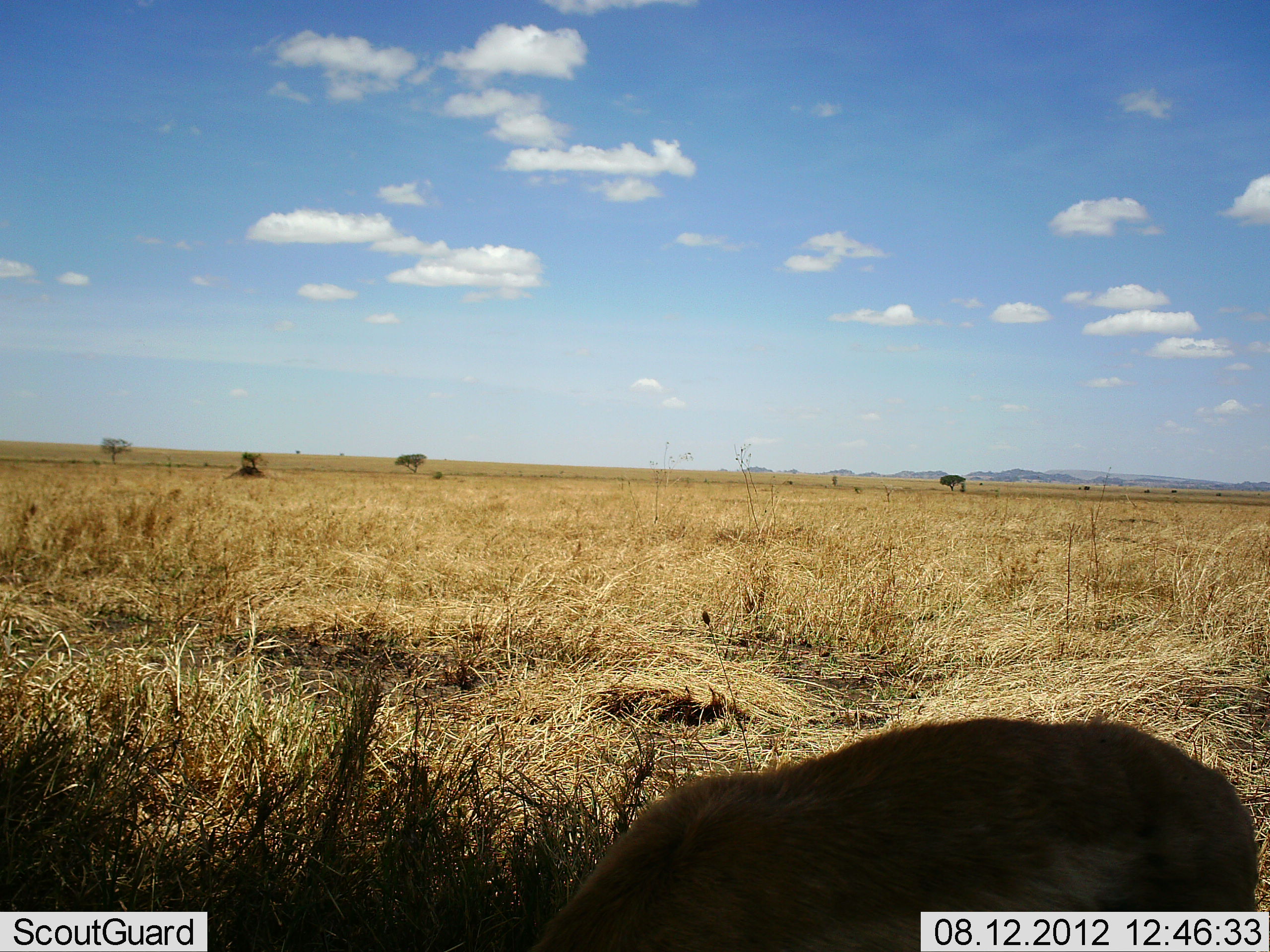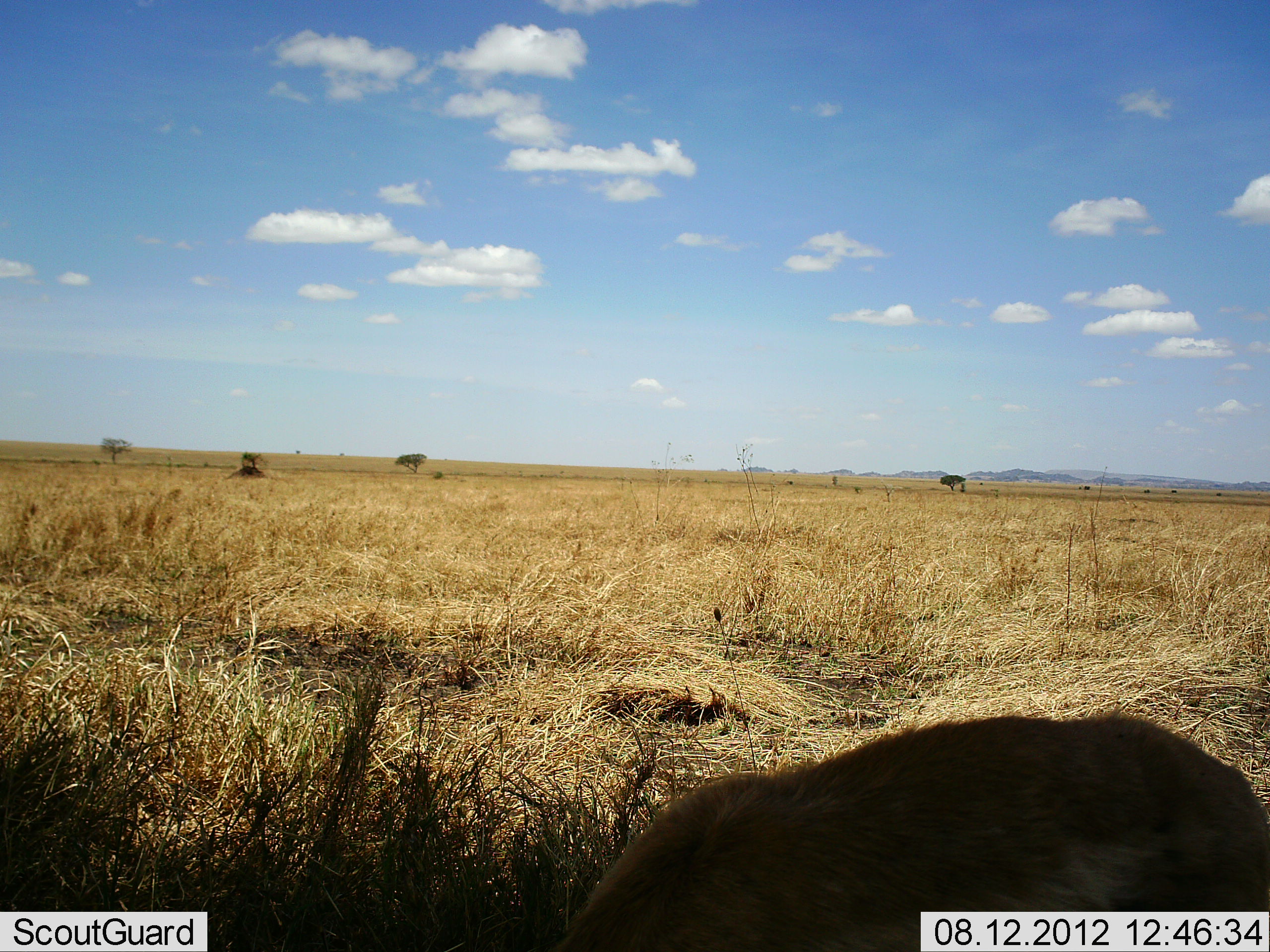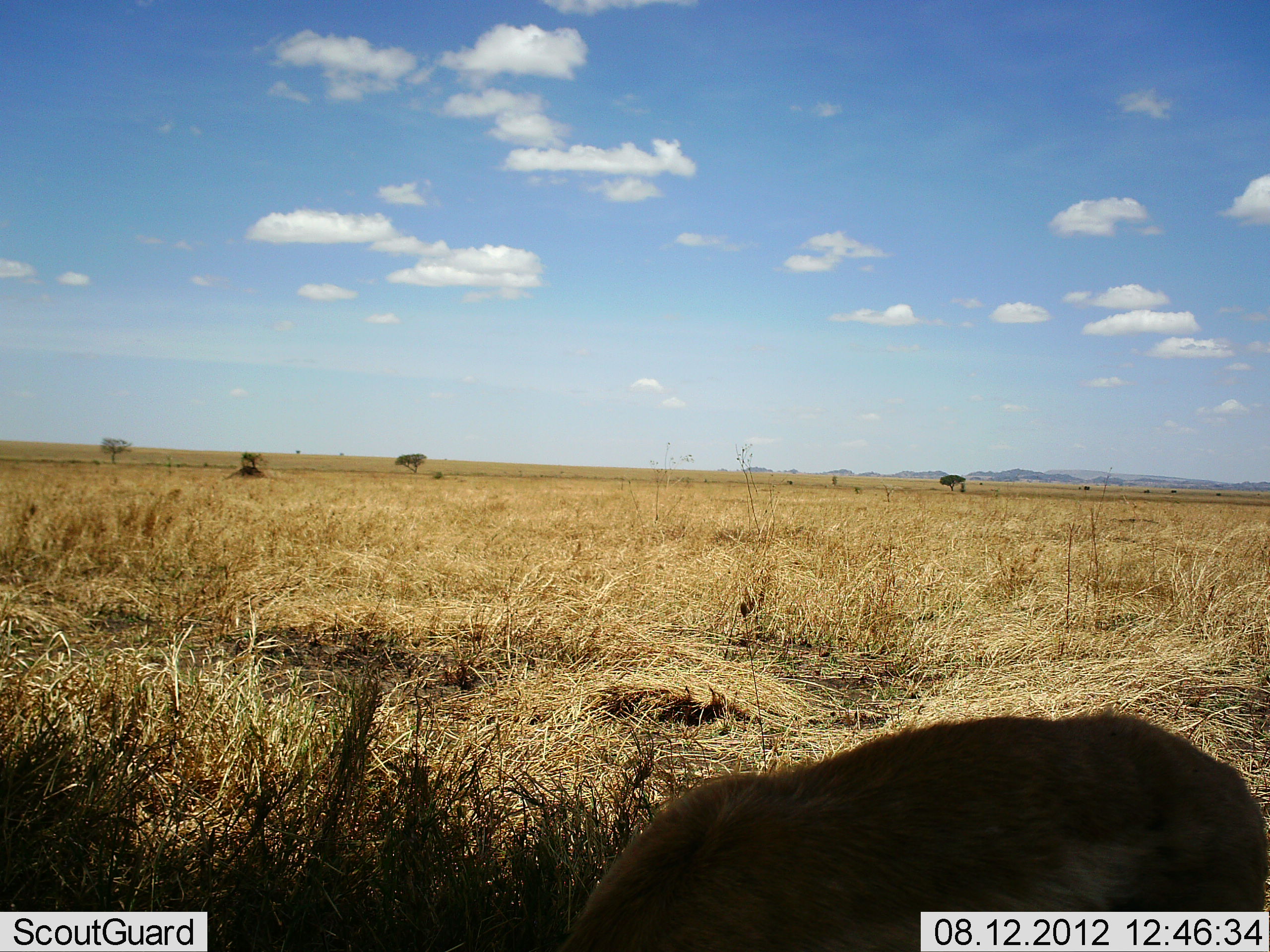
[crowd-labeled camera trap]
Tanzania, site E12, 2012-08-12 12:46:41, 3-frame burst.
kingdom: Animalia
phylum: Chordata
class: Mammalia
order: Artiodactyla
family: Bovidae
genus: Eudorcas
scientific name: Eudorcas thomsonii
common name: thomson's gazelle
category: gazellethomsons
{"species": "gazellethomsons (thomson's gazelle) (Eudorcas thomsonii)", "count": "1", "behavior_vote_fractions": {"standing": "40%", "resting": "0%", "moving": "0%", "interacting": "0%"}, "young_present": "0%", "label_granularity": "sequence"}